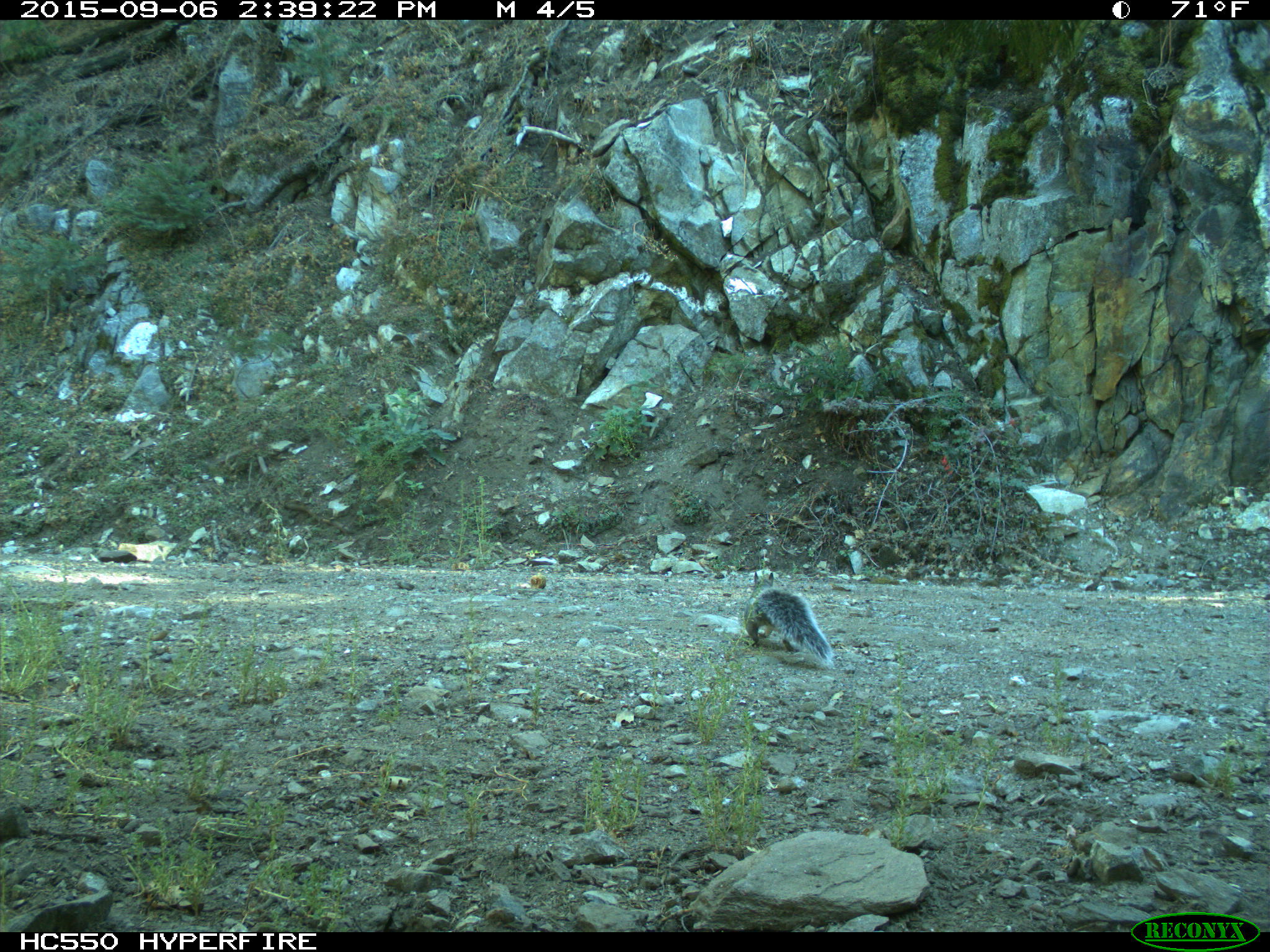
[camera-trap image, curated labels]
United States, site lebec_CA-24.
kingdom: Animalia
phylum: Chordata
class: Mammalia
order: Rodentia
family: Sciuridae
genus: Sciurus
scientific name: Sciurus carolinensis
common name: eastern gray squirrel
Sciurus carolinensis (eastern gray squirrel).